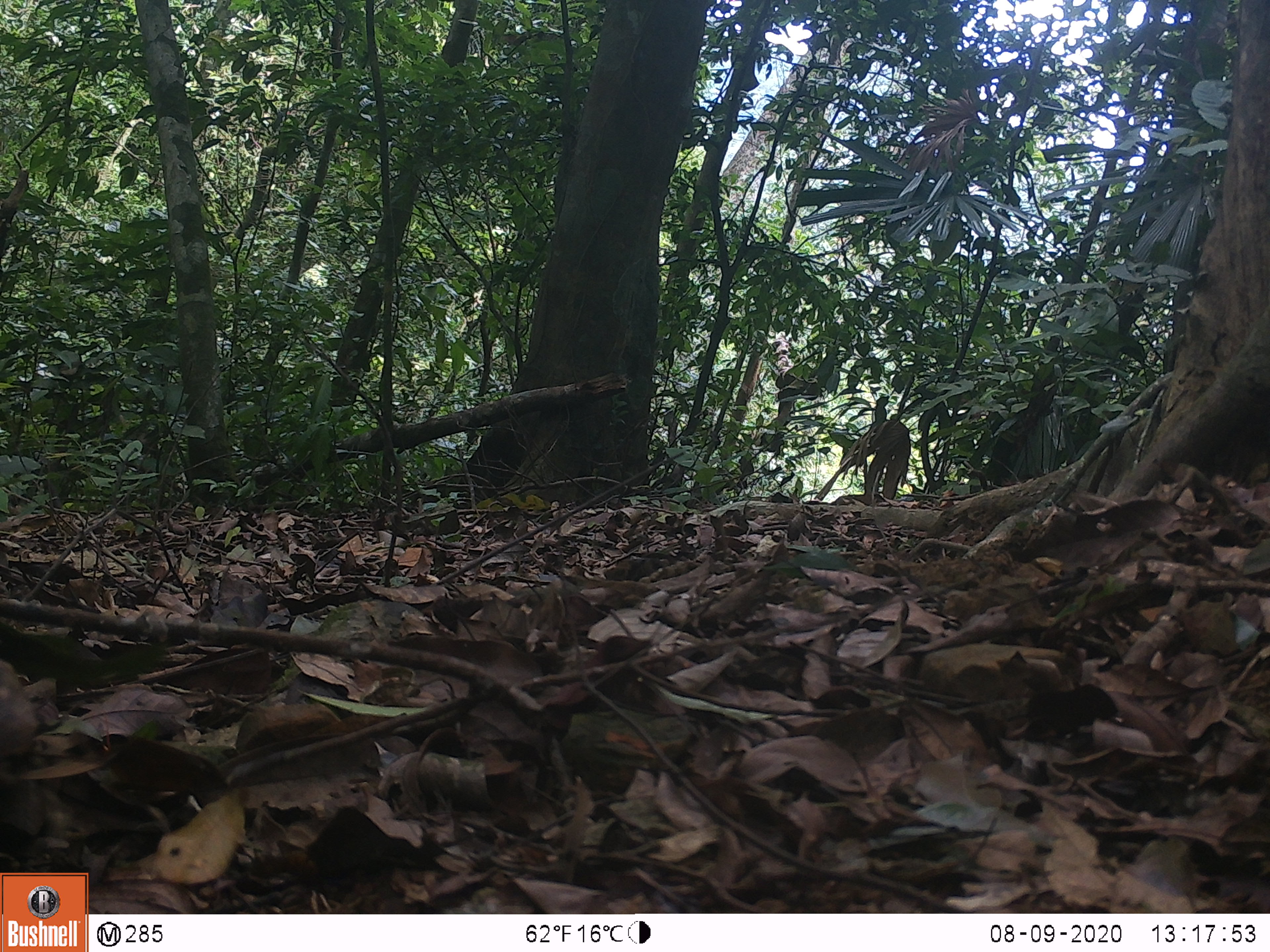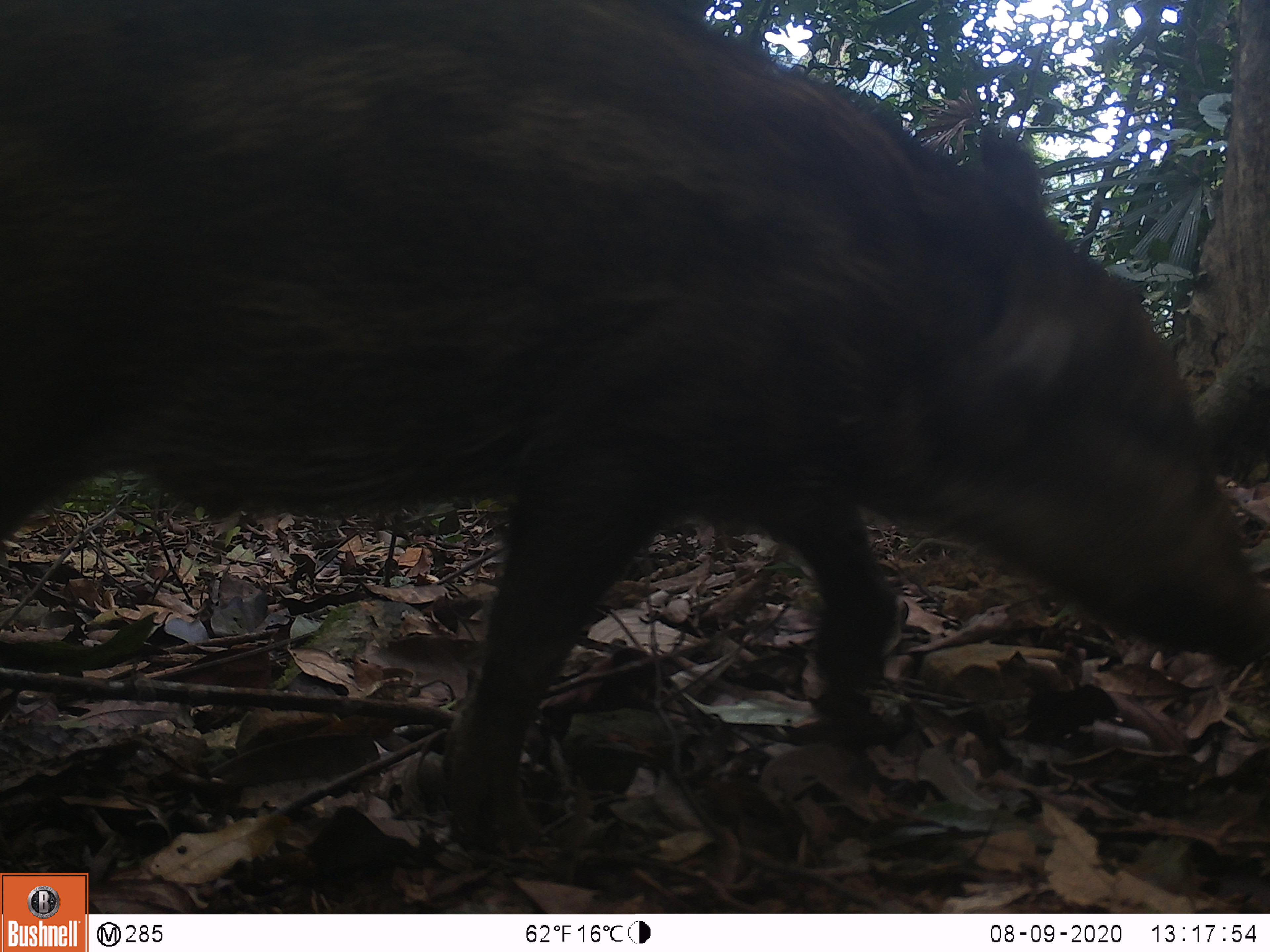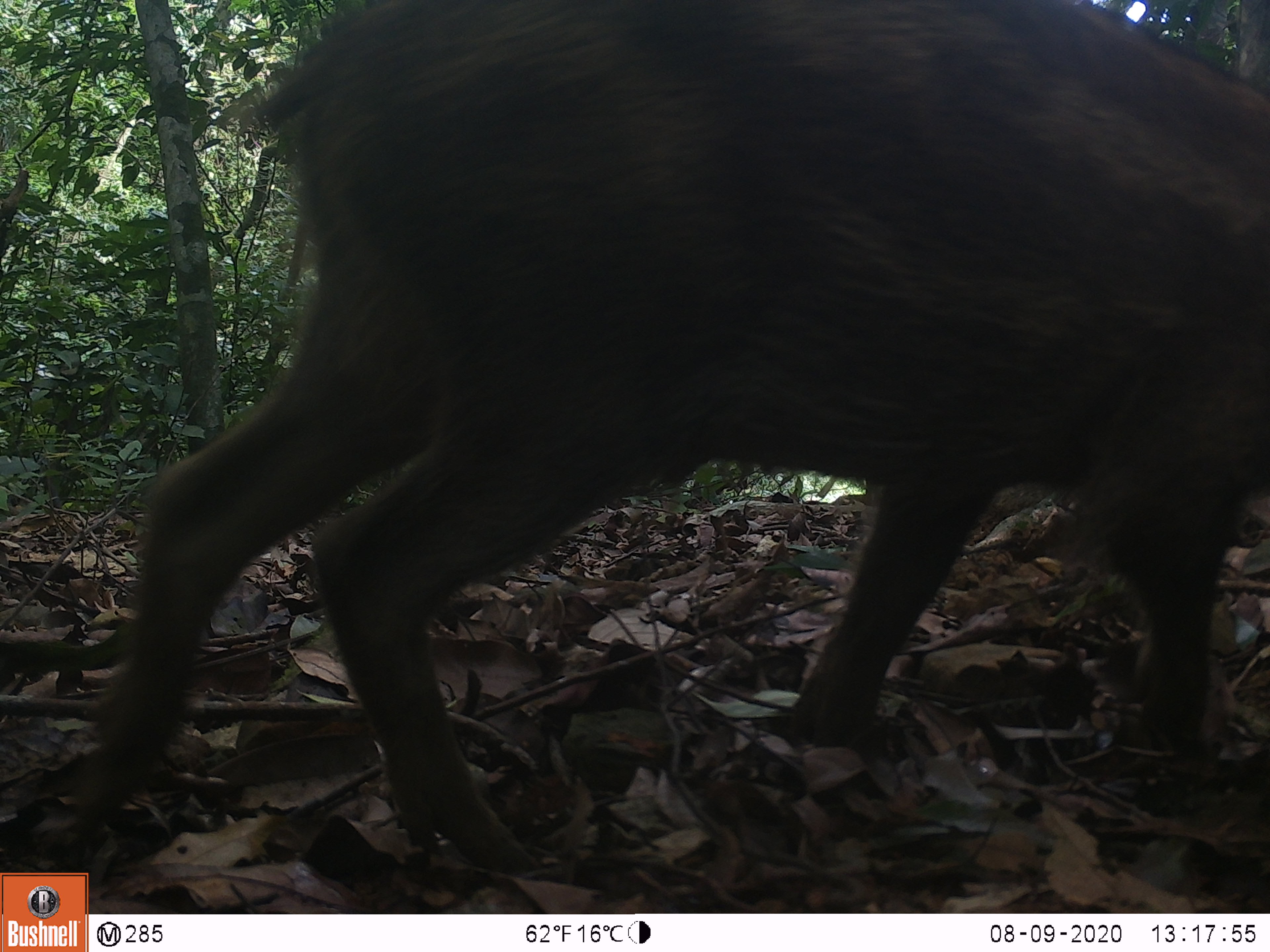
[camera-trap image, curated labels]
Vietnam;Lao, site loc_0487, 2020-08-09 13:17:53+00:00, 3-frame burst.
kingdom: Animalia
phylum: Chordata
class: Mammalia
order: Artiodactyla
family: Suidae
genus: Sus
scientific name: Sus scrofa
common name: eurasian wild pig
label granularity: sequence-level